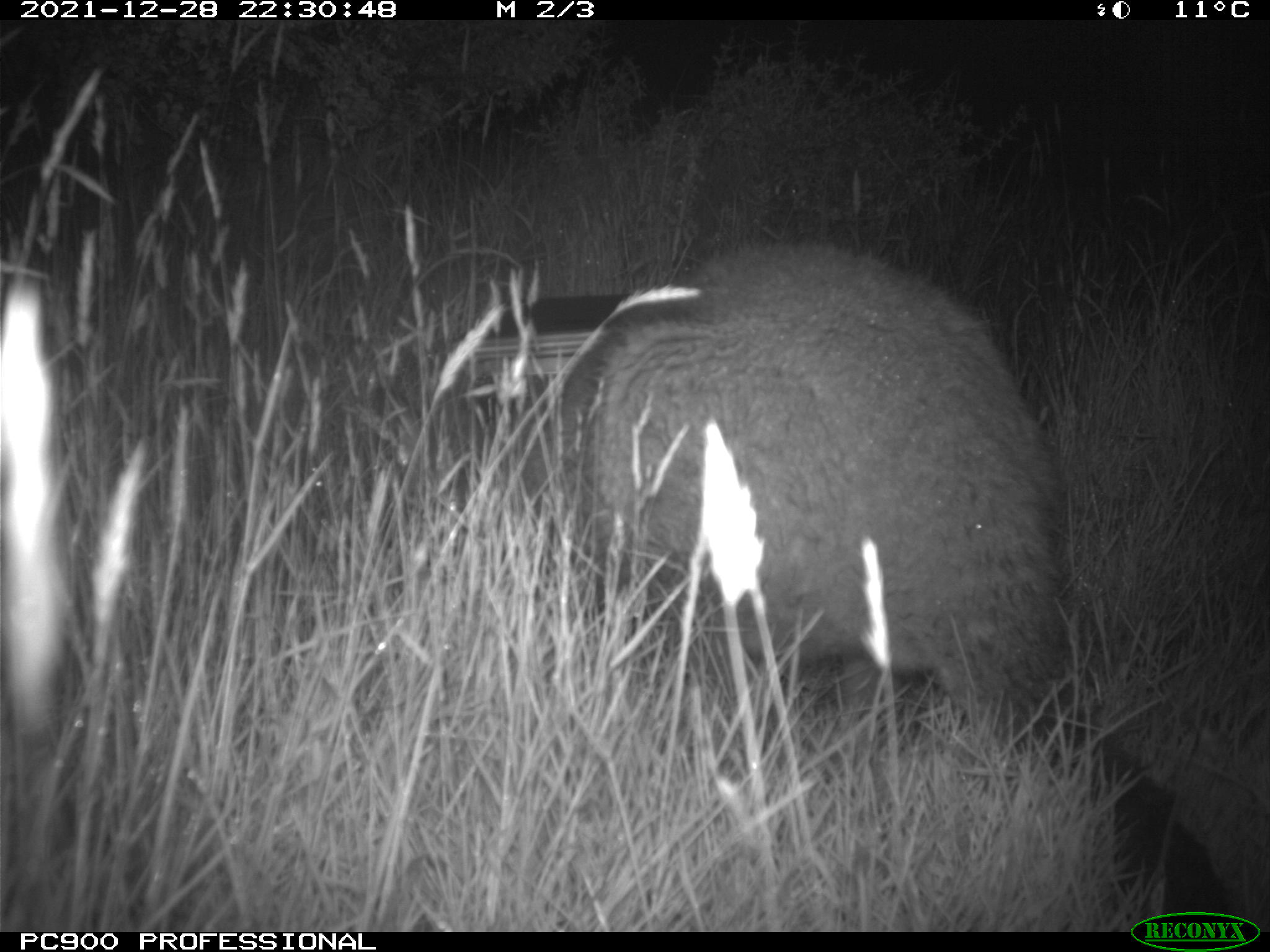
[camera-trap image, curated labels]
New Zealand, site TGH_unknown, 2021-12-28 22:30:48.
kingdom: Animalia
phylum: Chordata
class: Mammalia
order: Diprotodontia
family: Macropodidae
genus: Notamacropus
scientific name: Notamacropus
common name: wallaby